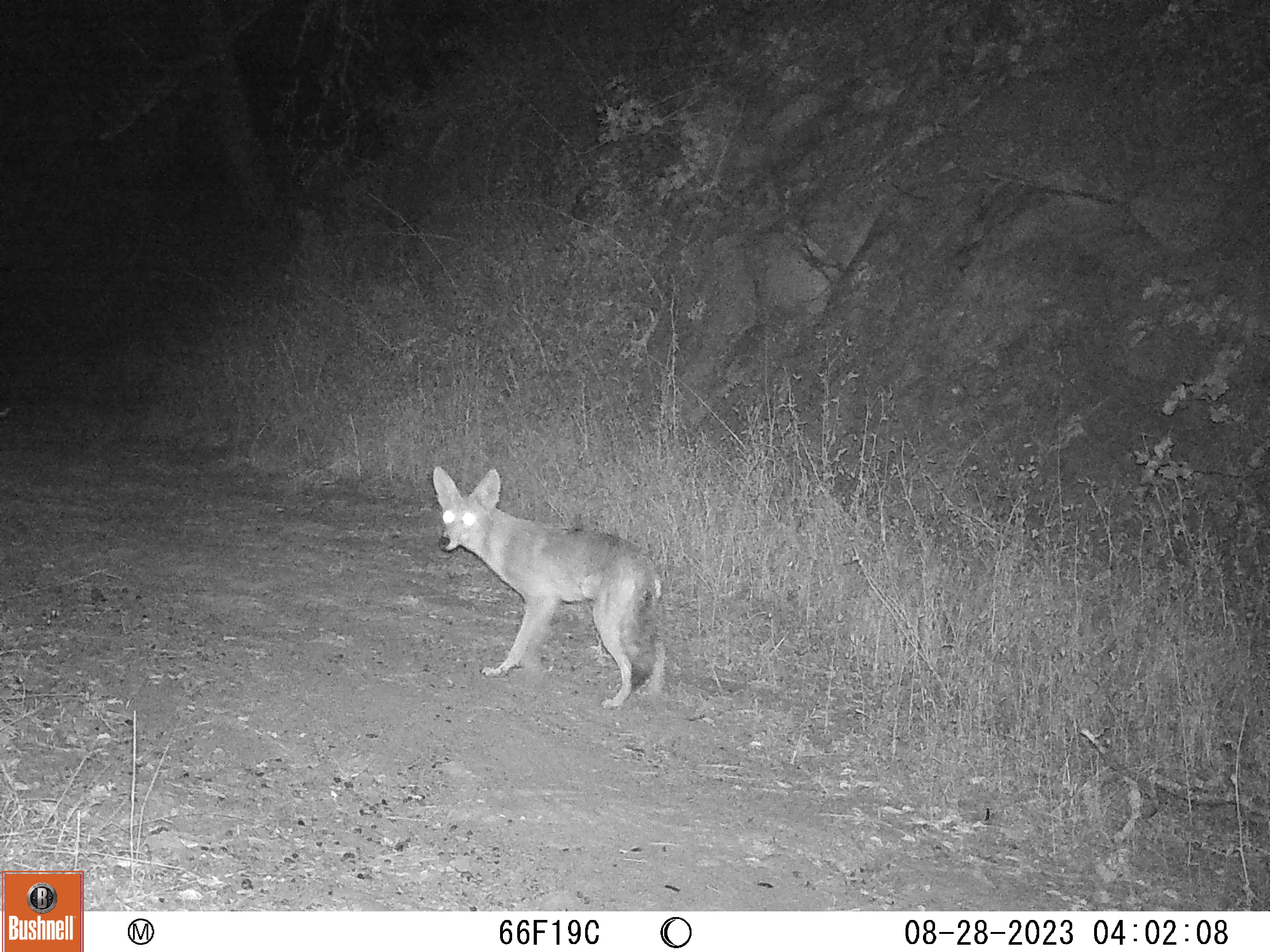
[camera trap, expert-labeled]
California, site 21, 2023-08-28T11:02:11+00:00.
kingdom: Animalia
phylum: Chordata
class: Mammalia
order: Carnivora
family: Canidae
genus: Canis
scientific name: Canis latrans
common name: coyote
Coyote (Canis latrans).